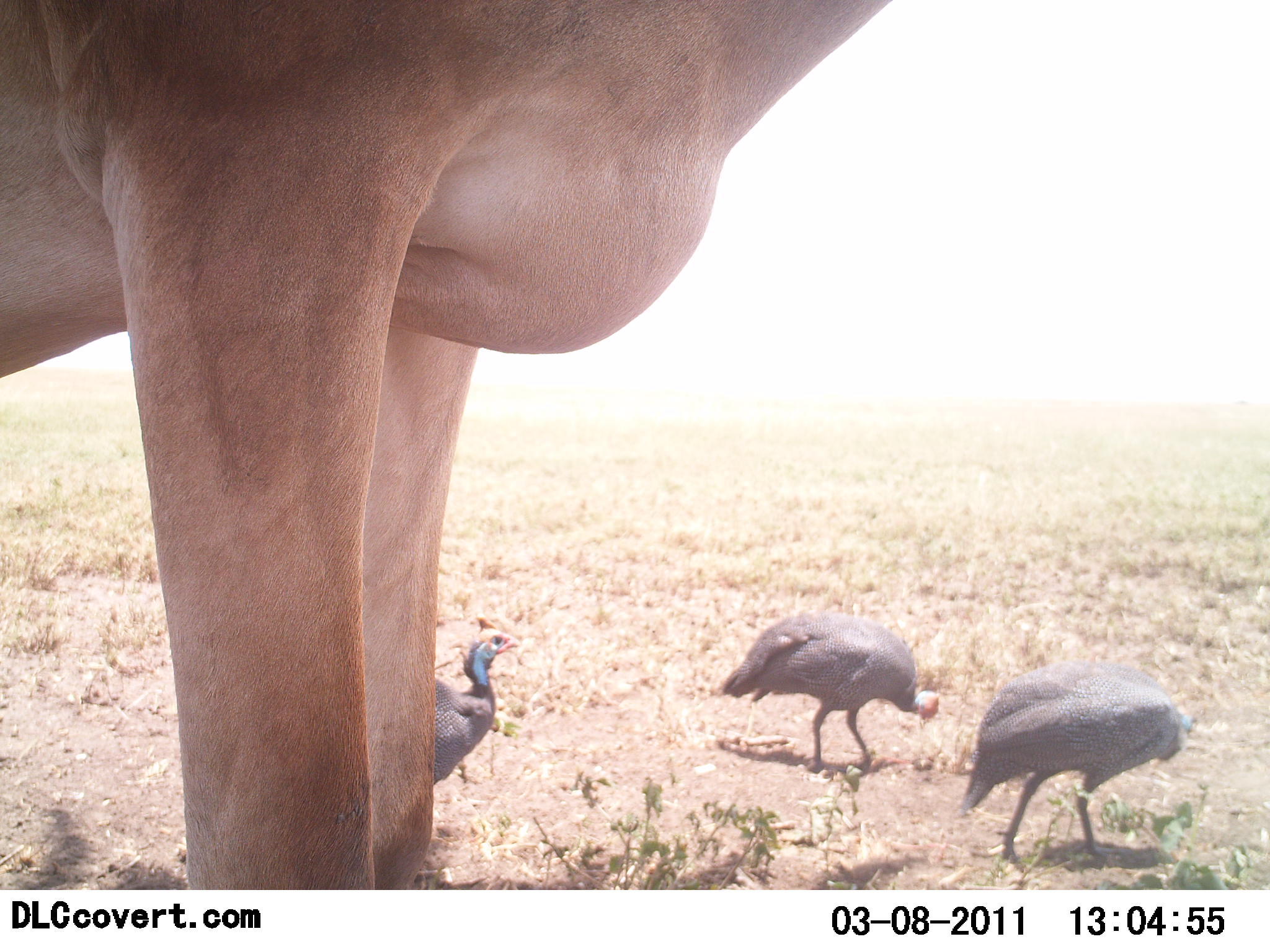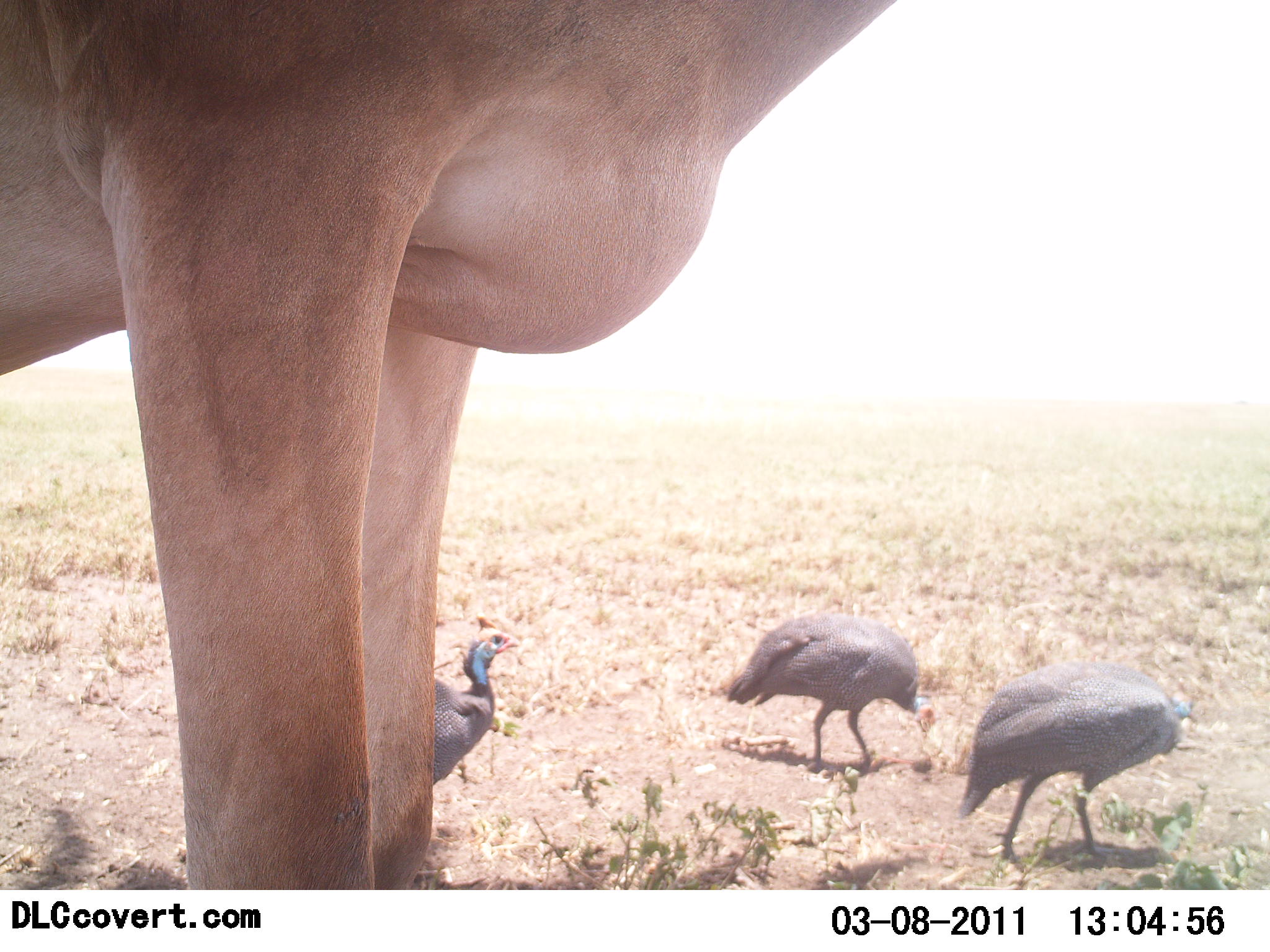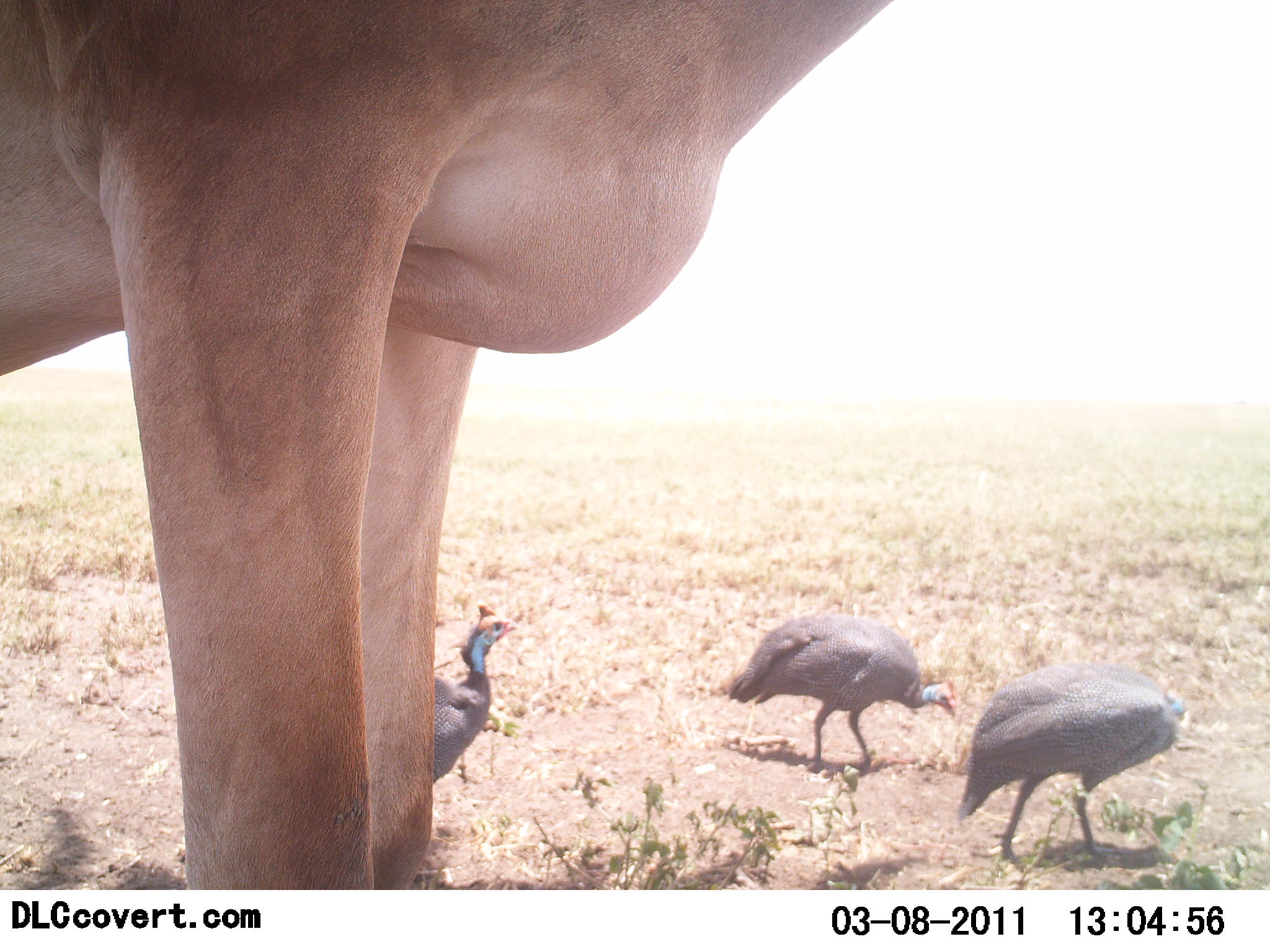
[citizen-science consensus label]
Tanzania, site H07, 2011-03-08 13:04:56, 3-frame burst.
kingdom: Animalia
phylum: Chordata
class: Aves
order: Galliformes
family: Numididae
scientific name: Numididae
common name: guinea fowl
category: guineafowl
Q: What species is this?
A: Guineafowl (guinea fowl) (Numididae).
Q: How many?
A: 3.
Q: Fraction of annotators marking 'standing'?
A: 72%.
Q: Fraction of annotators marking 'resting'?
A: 0%.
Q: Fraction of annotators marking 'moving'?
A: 33%.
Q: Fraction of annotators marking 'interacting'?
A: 0%.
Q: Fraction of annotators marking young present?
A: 0%.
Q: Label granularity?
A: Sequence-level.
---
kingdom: Animalia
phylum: Chordata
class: Mammalia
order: Artiodactyla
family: Bovidae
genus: Alcelaphus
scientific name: Alcelaphus buselaphus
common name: hartebeest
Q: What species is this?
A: Hartebeest (Alcelaphus buselaphus).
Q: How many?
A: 1.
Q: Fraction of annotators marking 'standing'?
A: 100%.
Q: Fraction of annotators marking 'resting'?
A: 0%.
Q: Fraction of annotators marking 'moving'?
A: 0%.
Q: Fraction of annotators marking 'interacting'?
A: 0%.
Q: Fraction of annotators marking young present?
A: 0%.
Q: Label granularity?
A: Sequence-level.